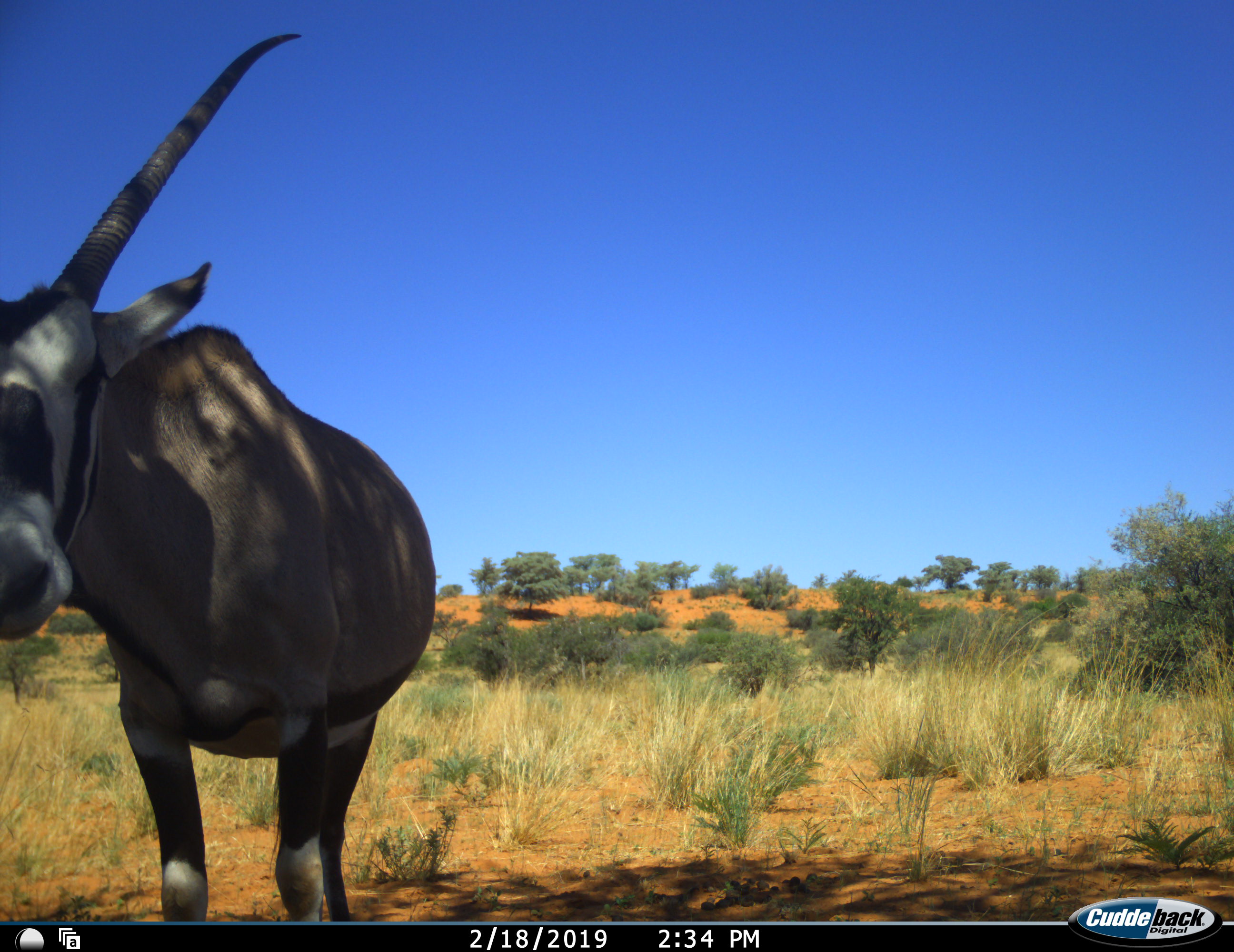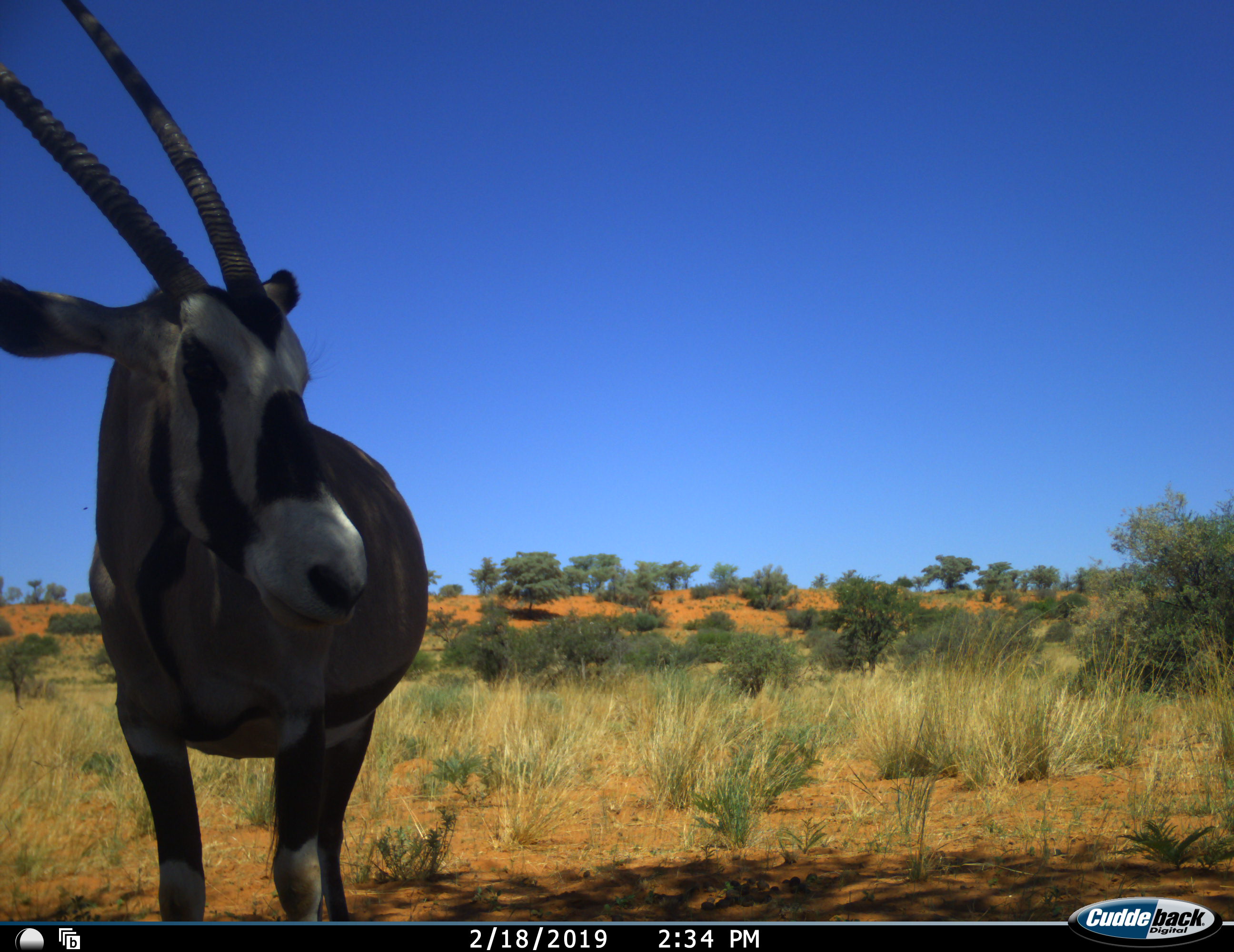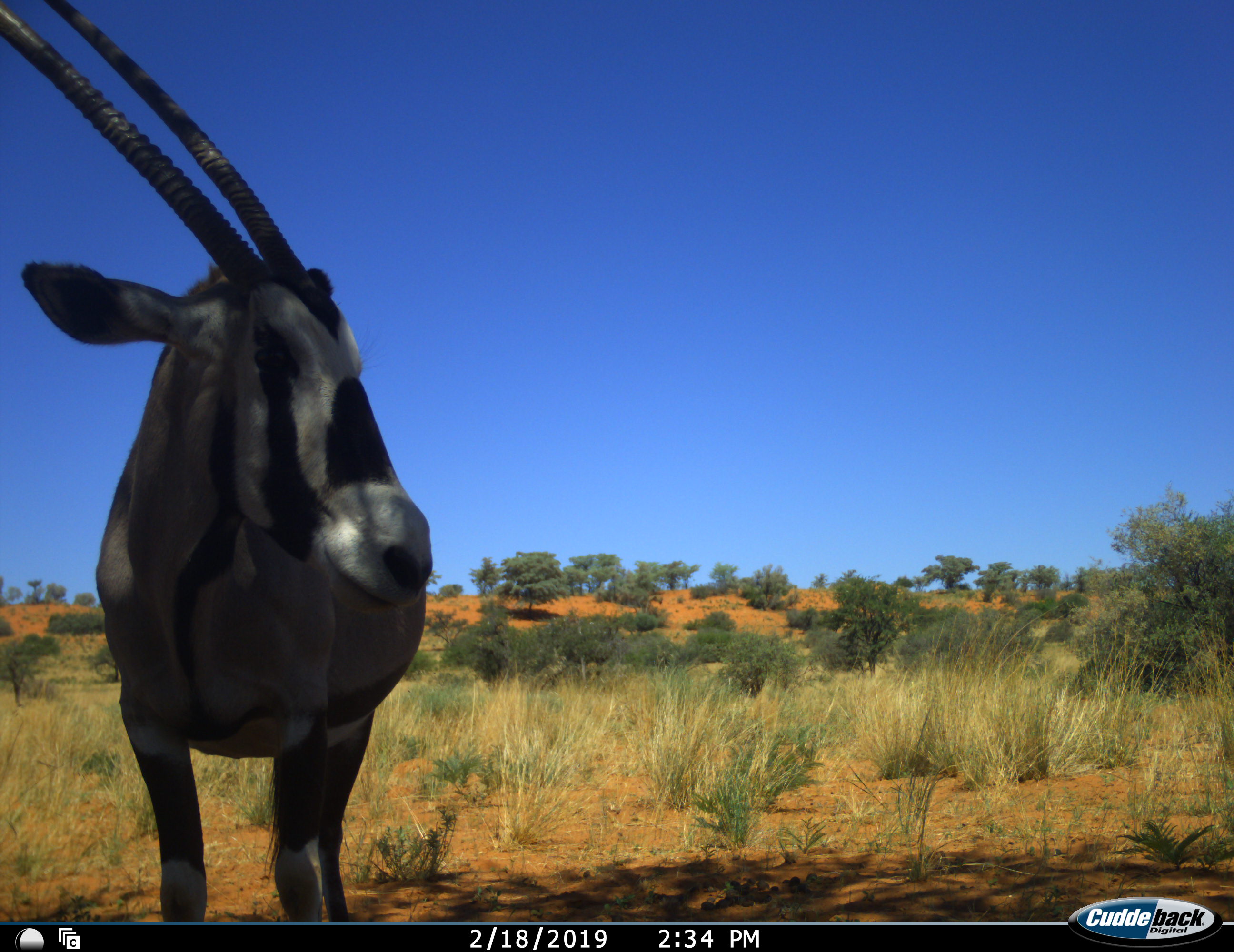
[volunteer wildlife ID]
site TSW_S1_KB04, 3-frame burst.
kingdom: Animalia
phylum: Chordata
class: Mammalia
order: Artiodactyla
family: Bovidae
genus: Oryx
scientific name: Oryx gazella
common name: gemsbok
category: oryx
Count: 1.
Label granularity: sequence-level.